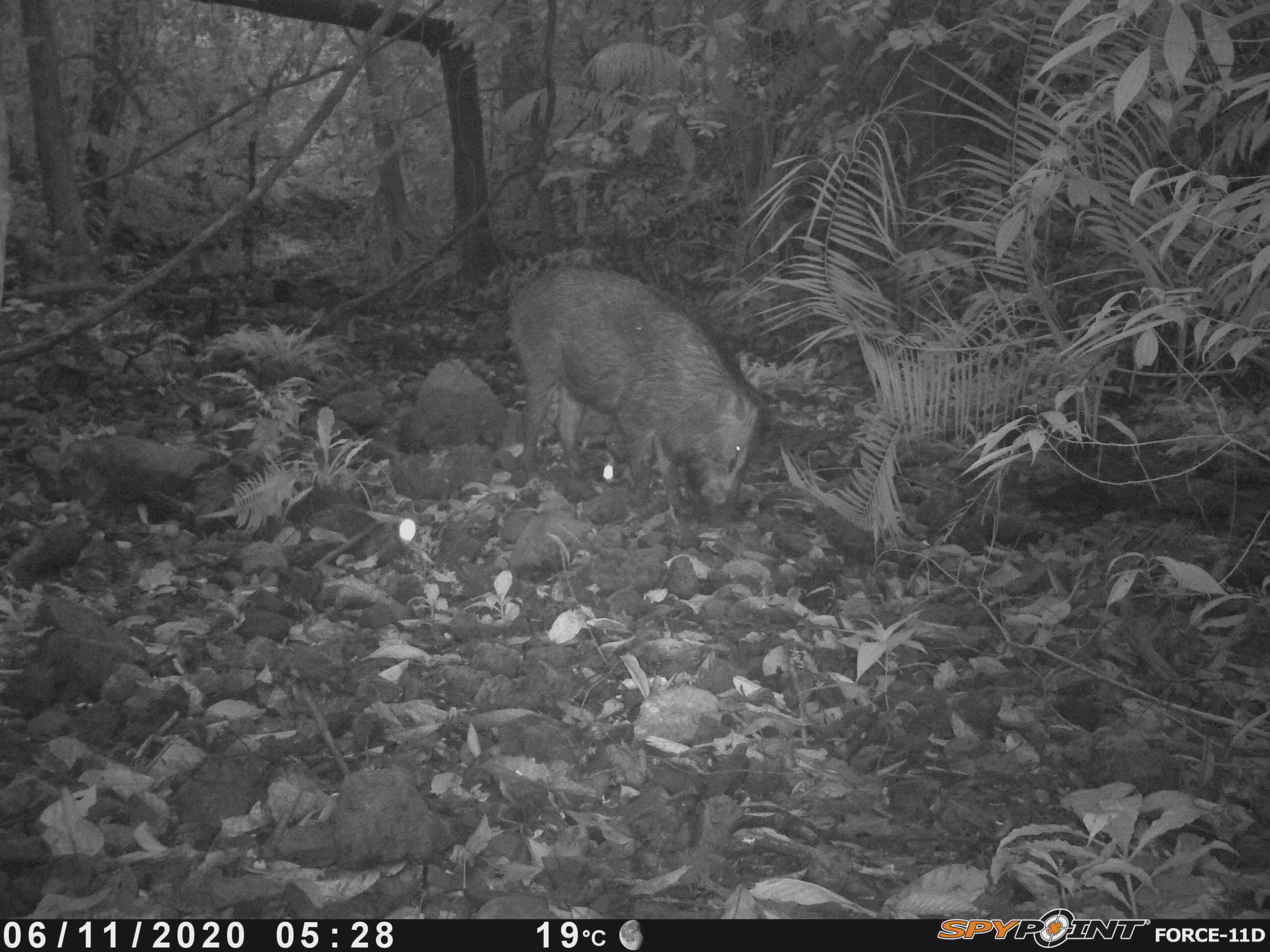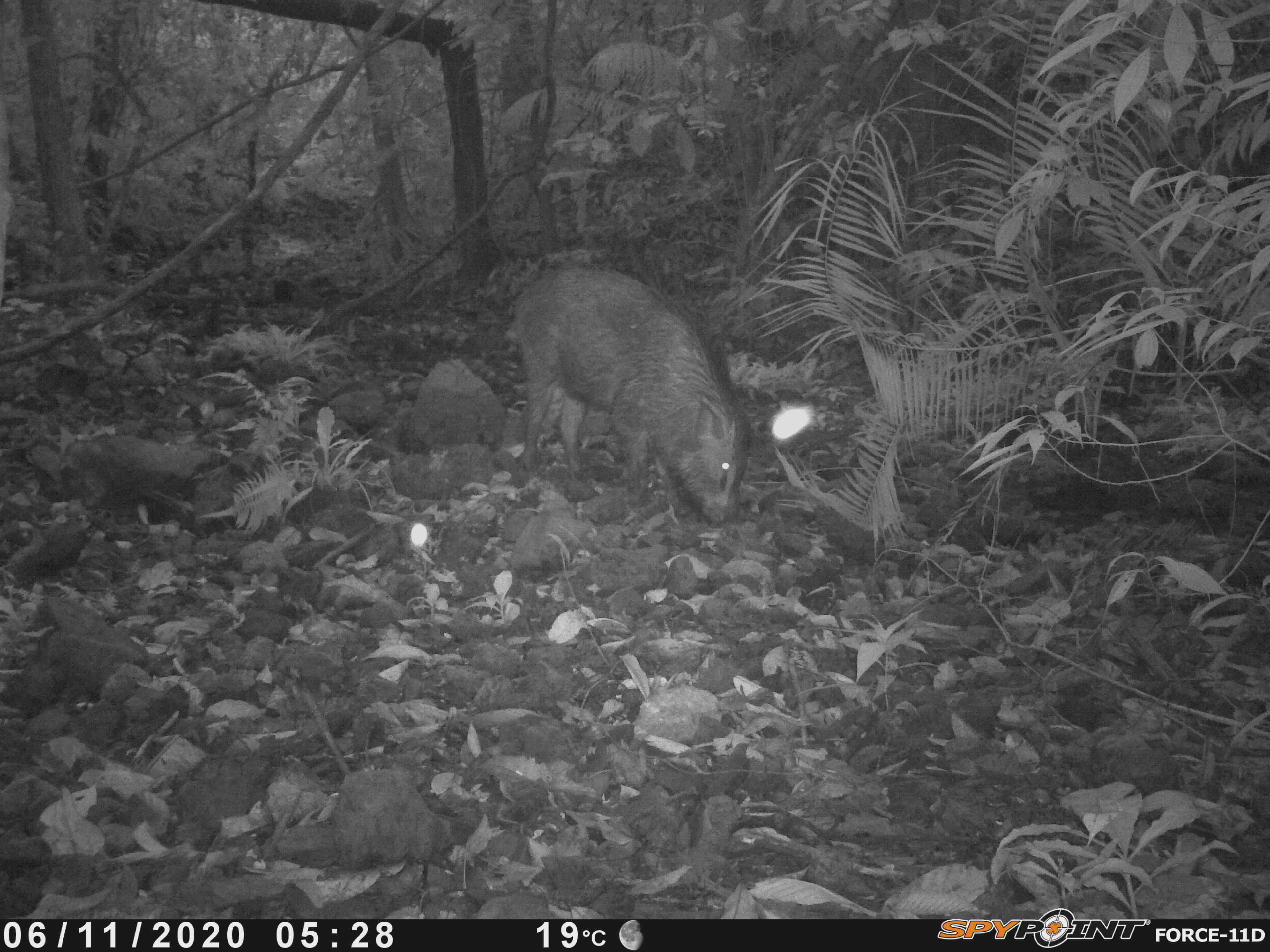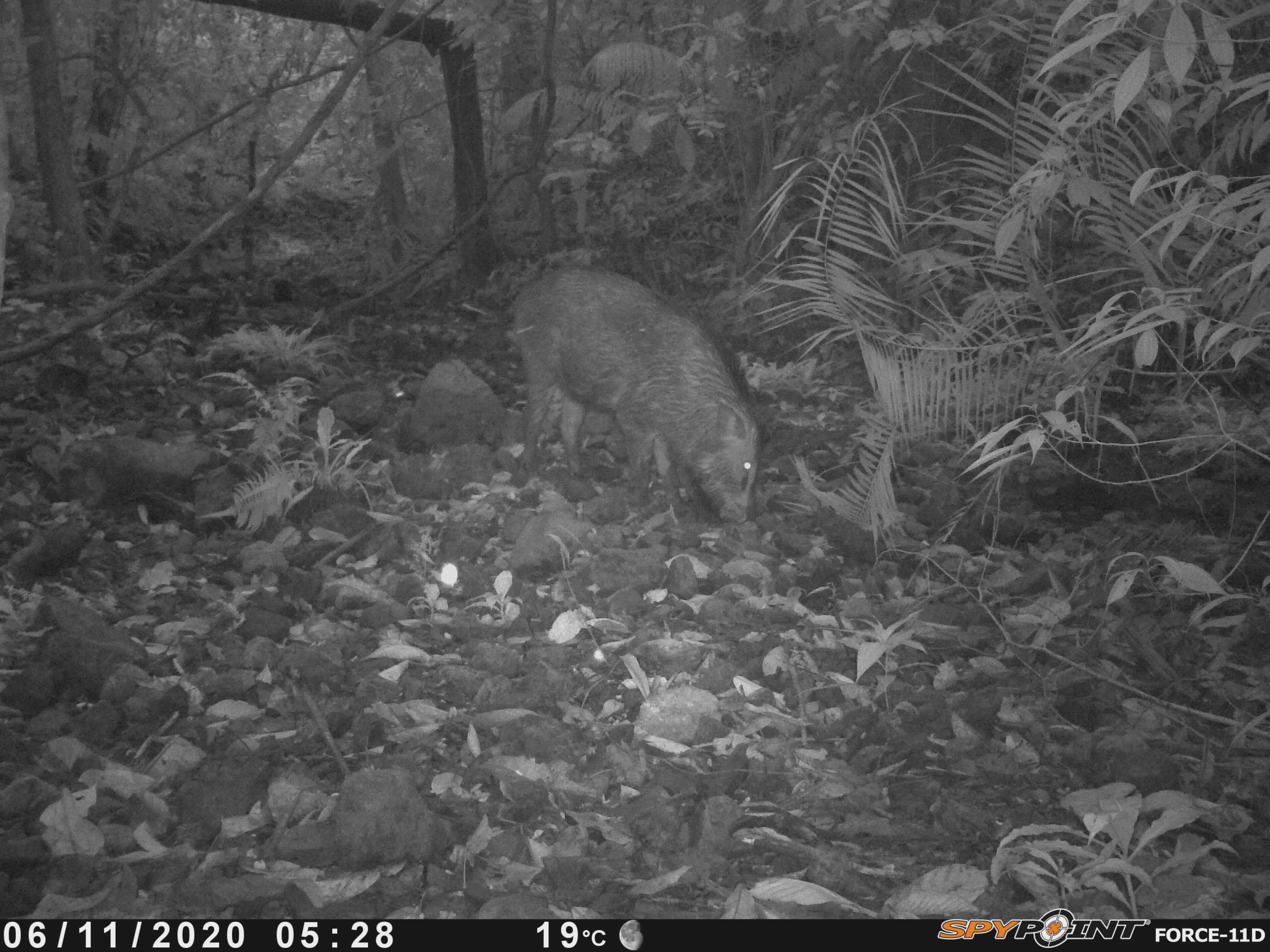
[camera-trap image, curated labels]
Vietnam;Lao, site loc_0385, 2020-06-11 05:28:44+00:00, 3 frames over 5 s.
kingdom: Animalia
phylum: Chordata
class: Mammalia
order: Artiodactyla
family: Suidae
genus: Sus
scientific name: Sus scrofa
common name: eurasian wild pig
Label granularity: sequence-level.